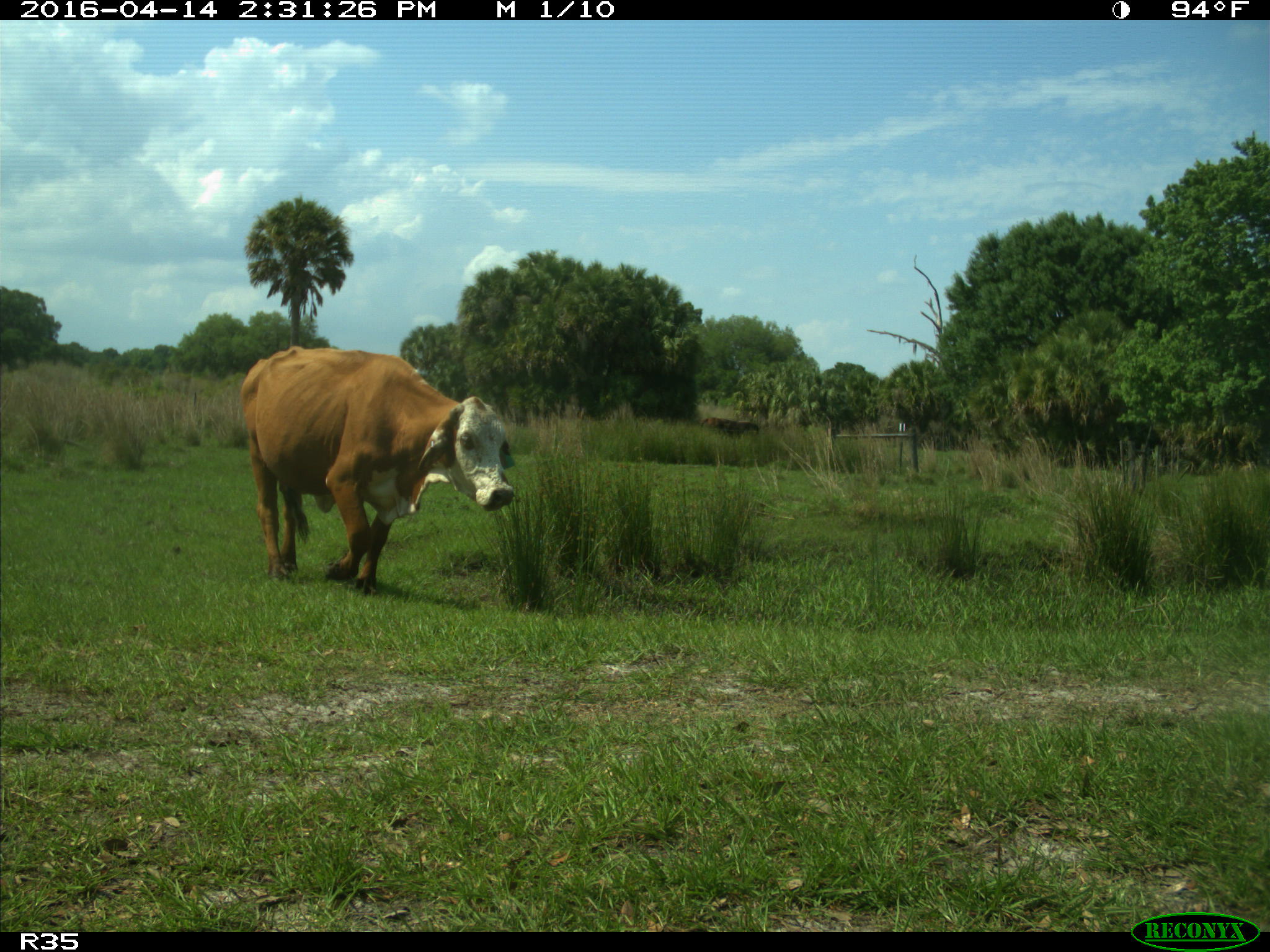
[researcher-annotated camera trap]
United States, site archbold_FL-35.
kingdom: Animalia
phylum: Chordata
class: Mammalia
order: Artiodactyla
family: Bovidae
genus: Bos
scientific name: Bos taurus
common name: domestic cow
Bos taurus (domestic cow).